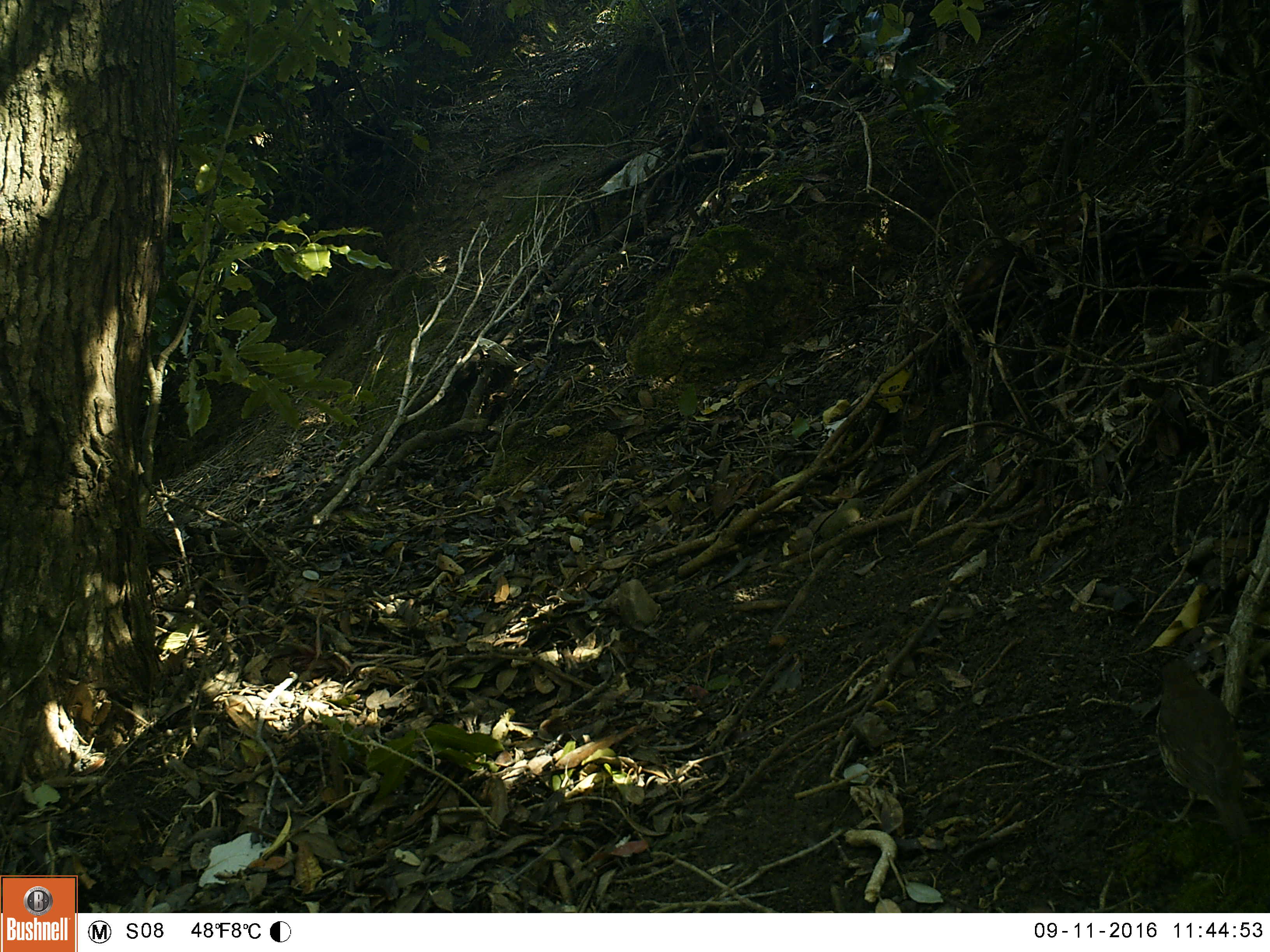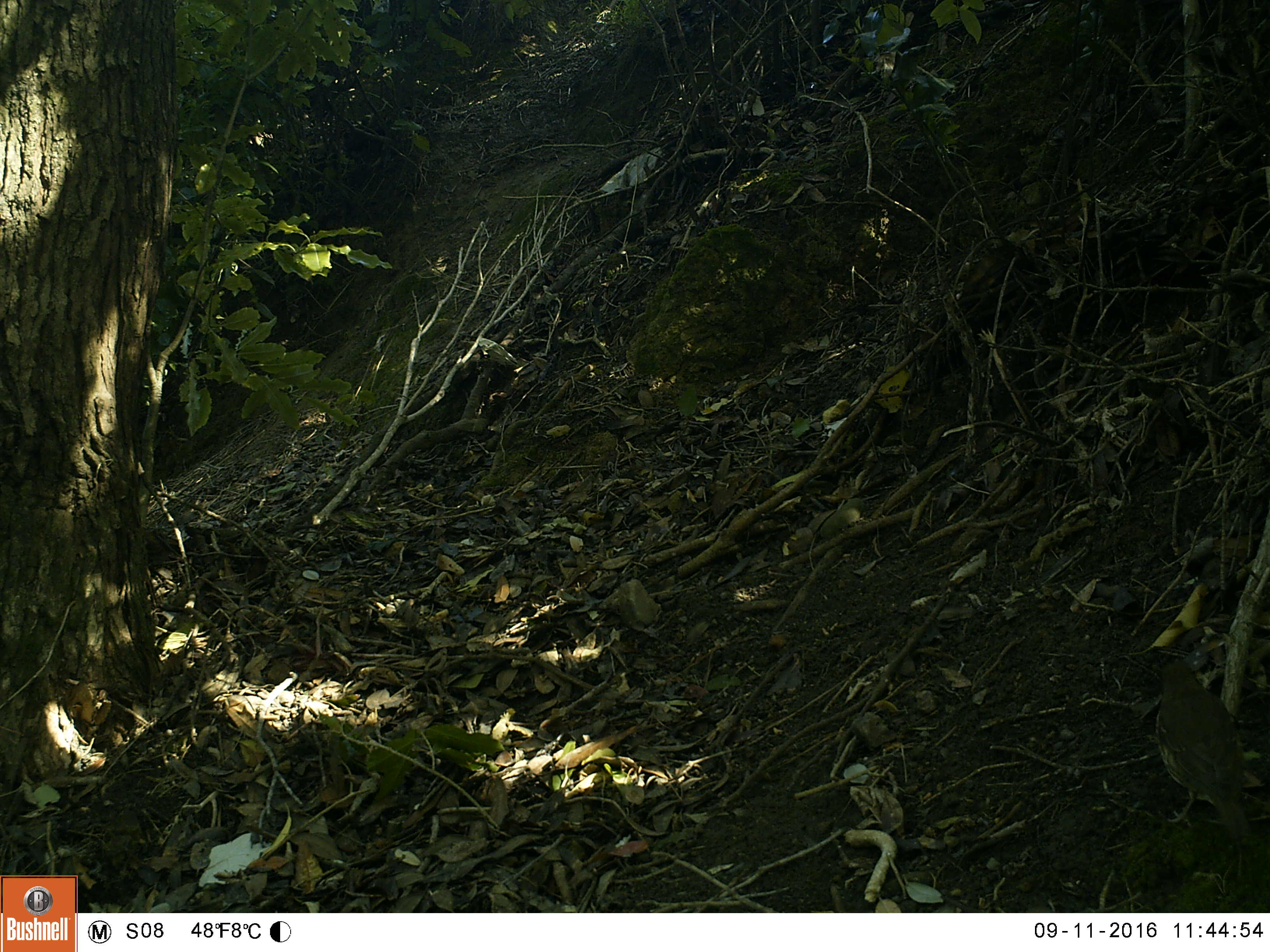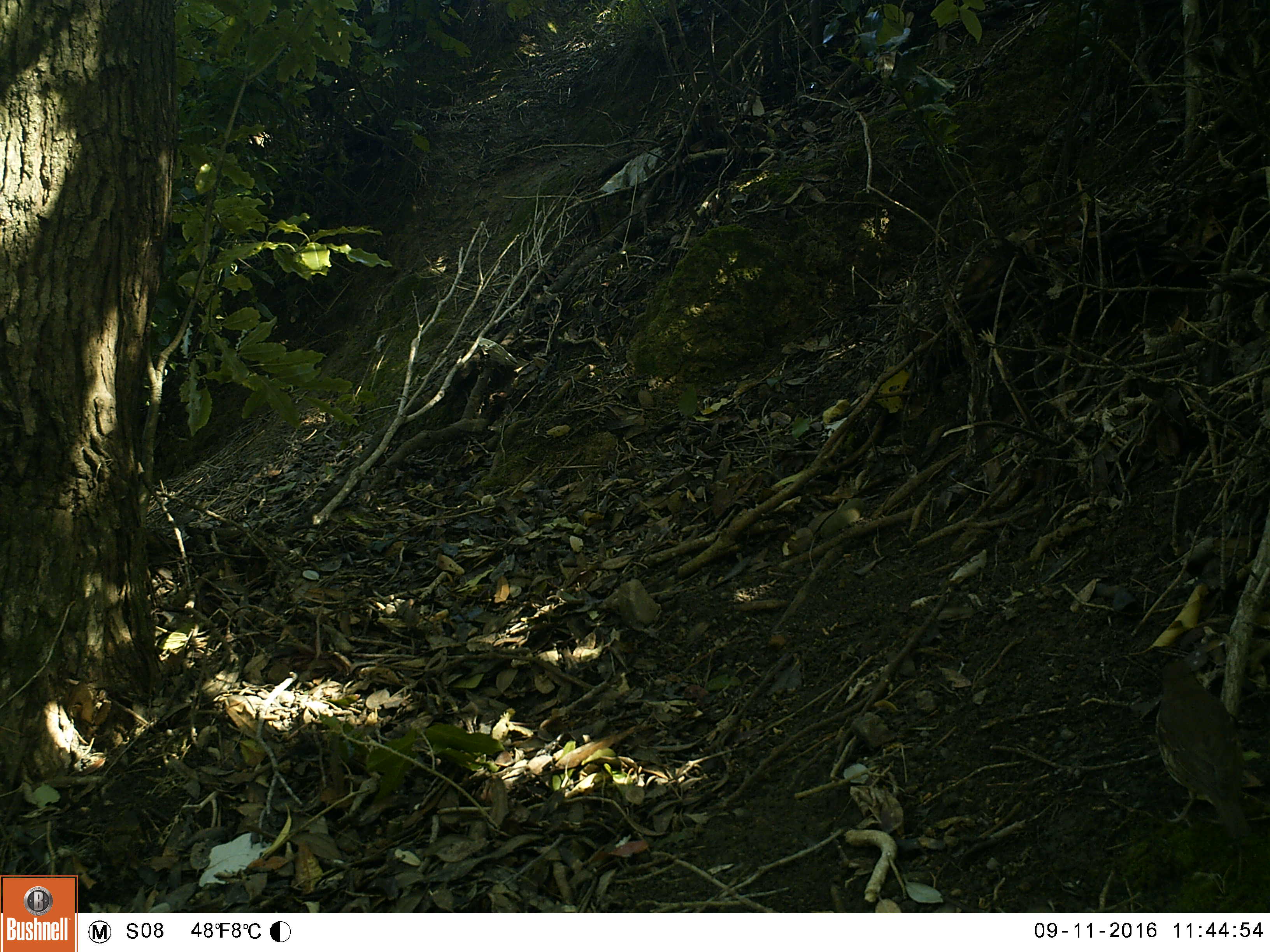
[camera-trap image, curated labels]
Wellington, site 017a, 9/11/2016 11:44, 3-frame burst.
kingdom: Animalia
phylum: Chordata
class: Aves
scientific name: Aves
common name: bird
Bird (Aves).